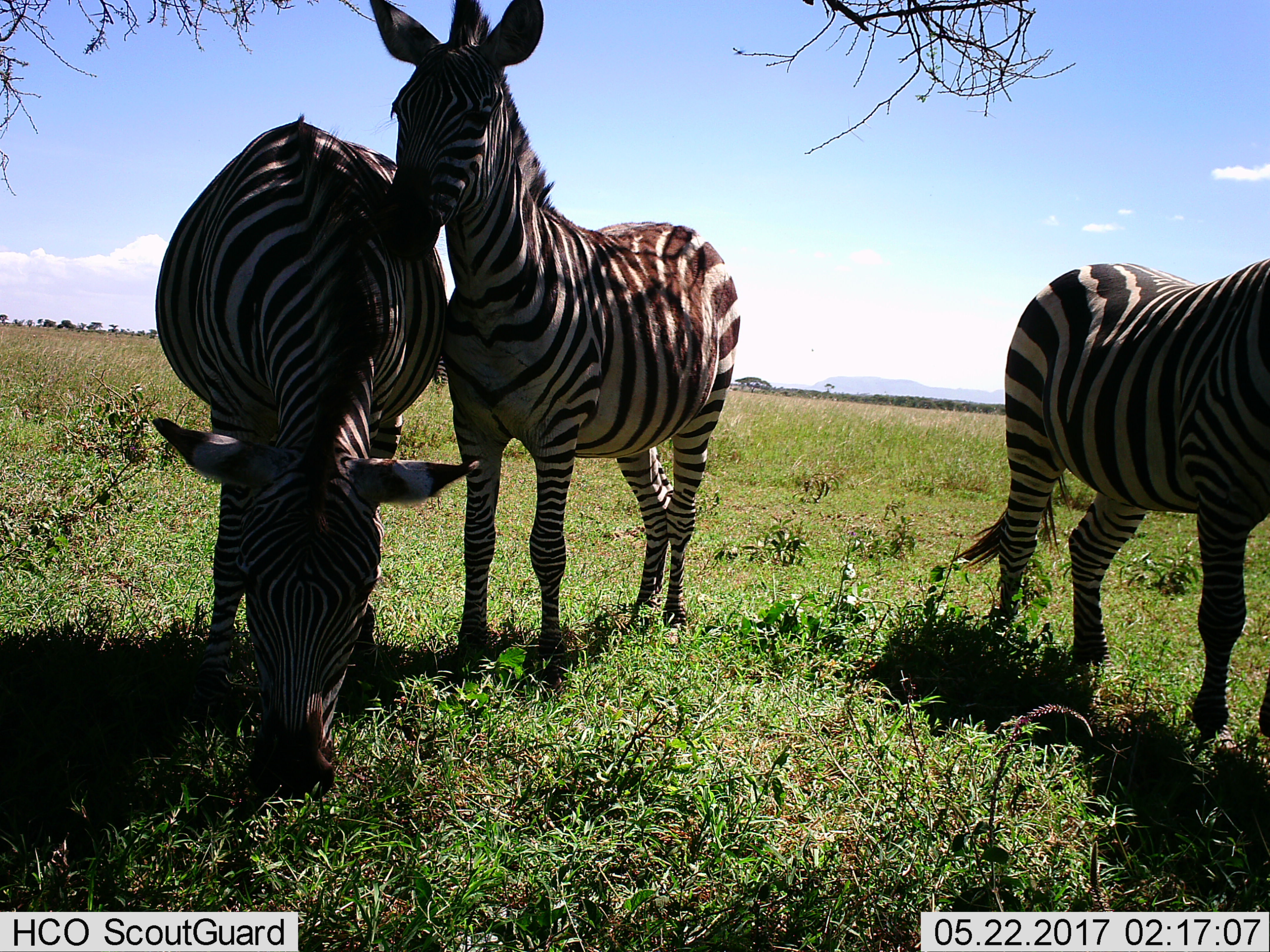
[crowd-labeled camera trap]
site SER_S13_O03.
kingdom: Animalia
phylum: Chordata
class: Mammalia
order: Perissodactyla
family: Equidae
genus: Equus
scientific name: Equus quagga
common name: plains zebra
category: zebraplains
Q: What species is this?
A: Zebraplains (plains zebra) (Equus quagga).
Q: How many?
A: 3.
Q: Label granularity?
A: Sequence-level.